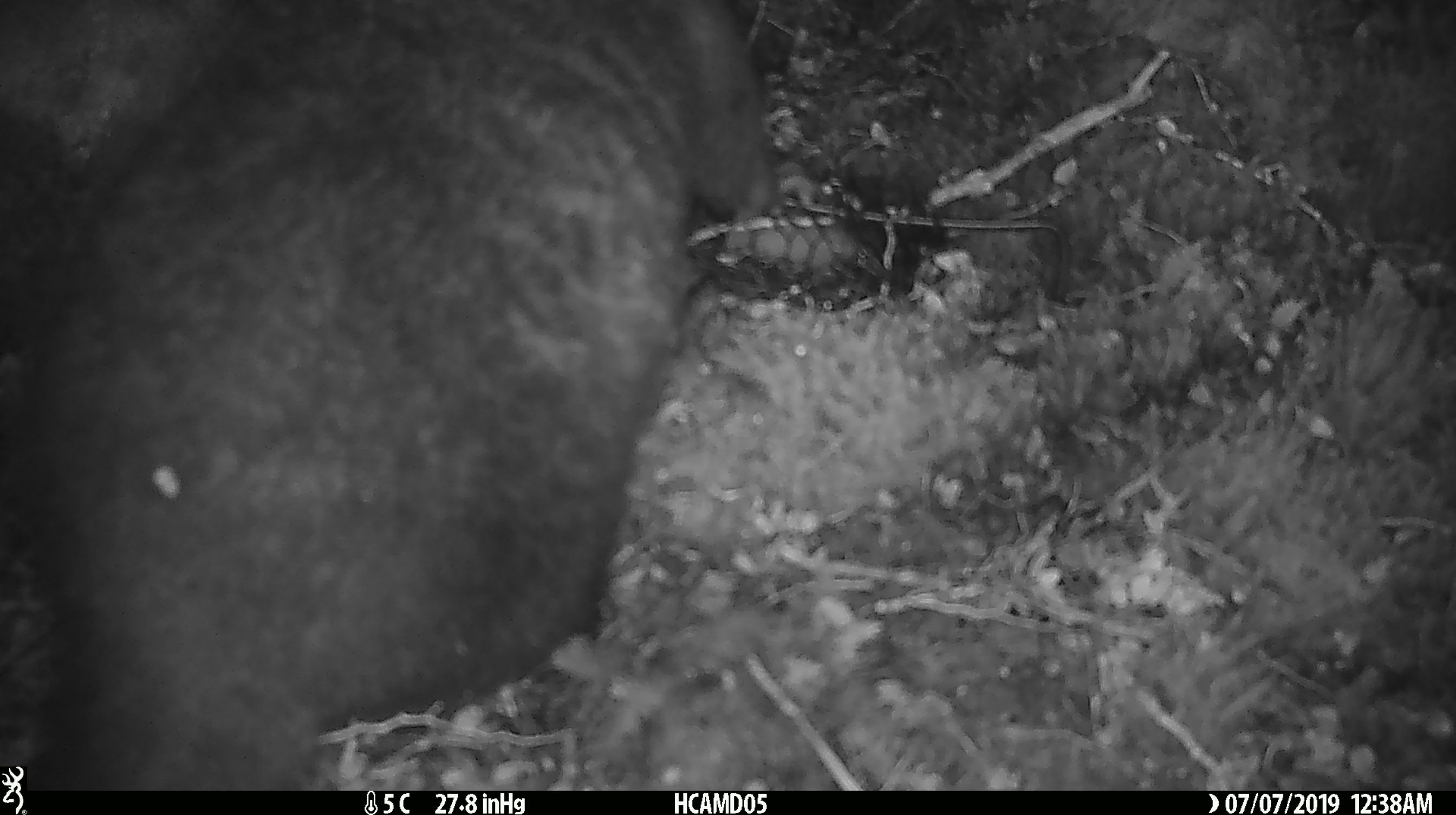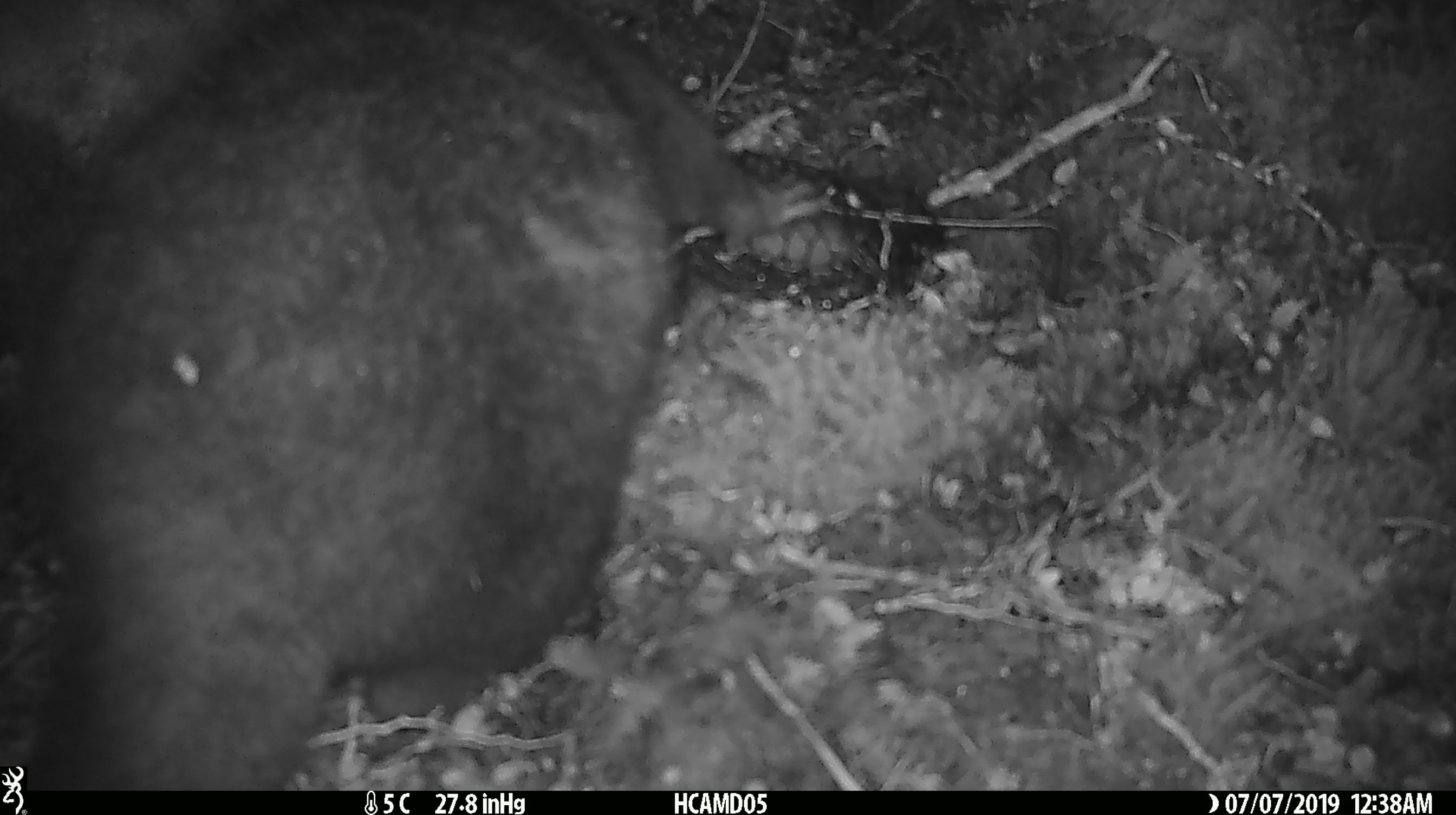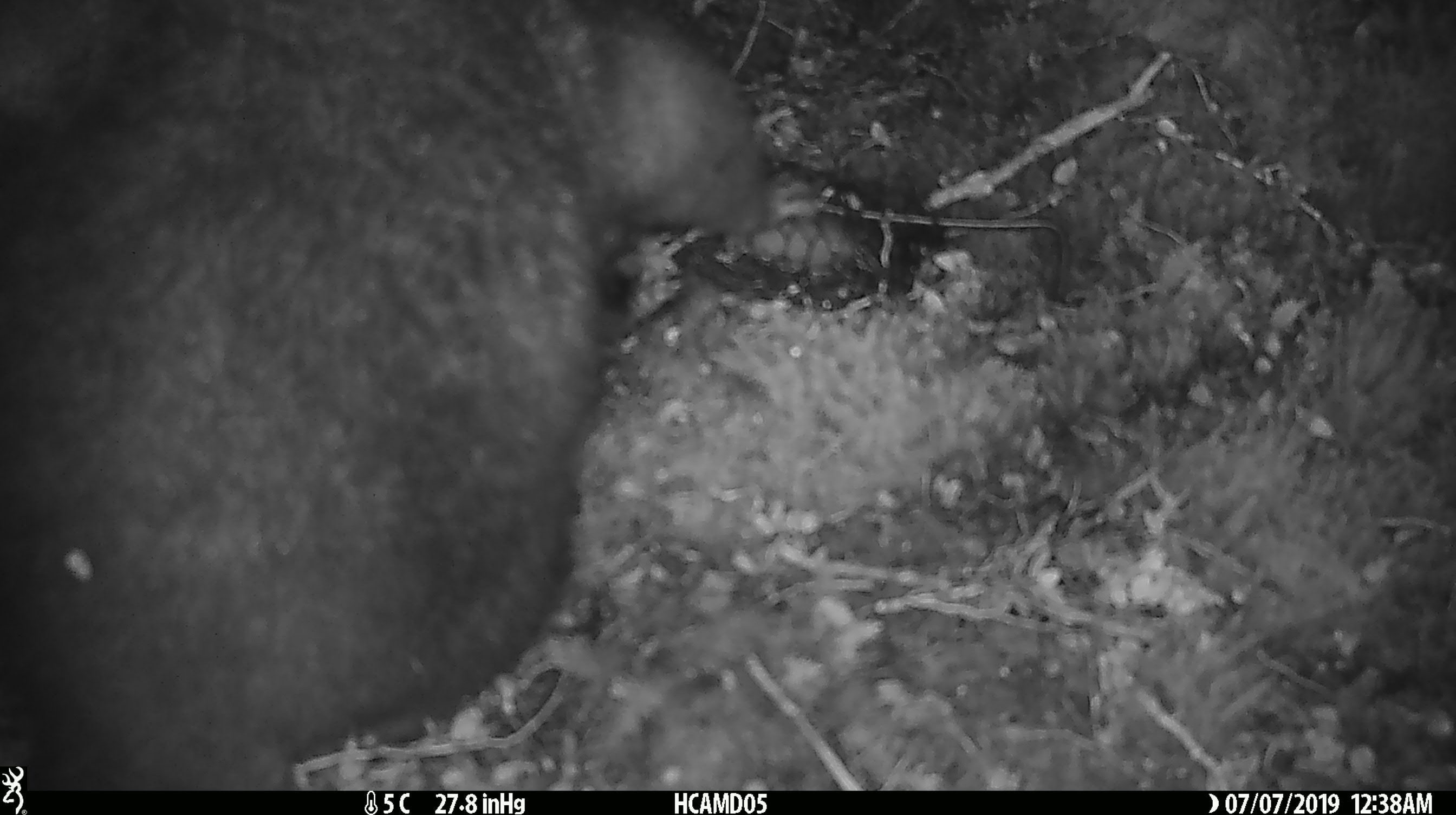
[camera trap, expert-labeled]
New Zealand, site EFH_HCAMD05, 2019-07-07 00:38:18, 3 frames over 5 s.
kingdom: Animalia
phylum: Chordata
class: Mammalia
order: Diprotodontia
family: Phalangeridae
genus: Trichosurus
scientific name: Trichosurus vulpecula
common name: common brushtail possum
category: possum